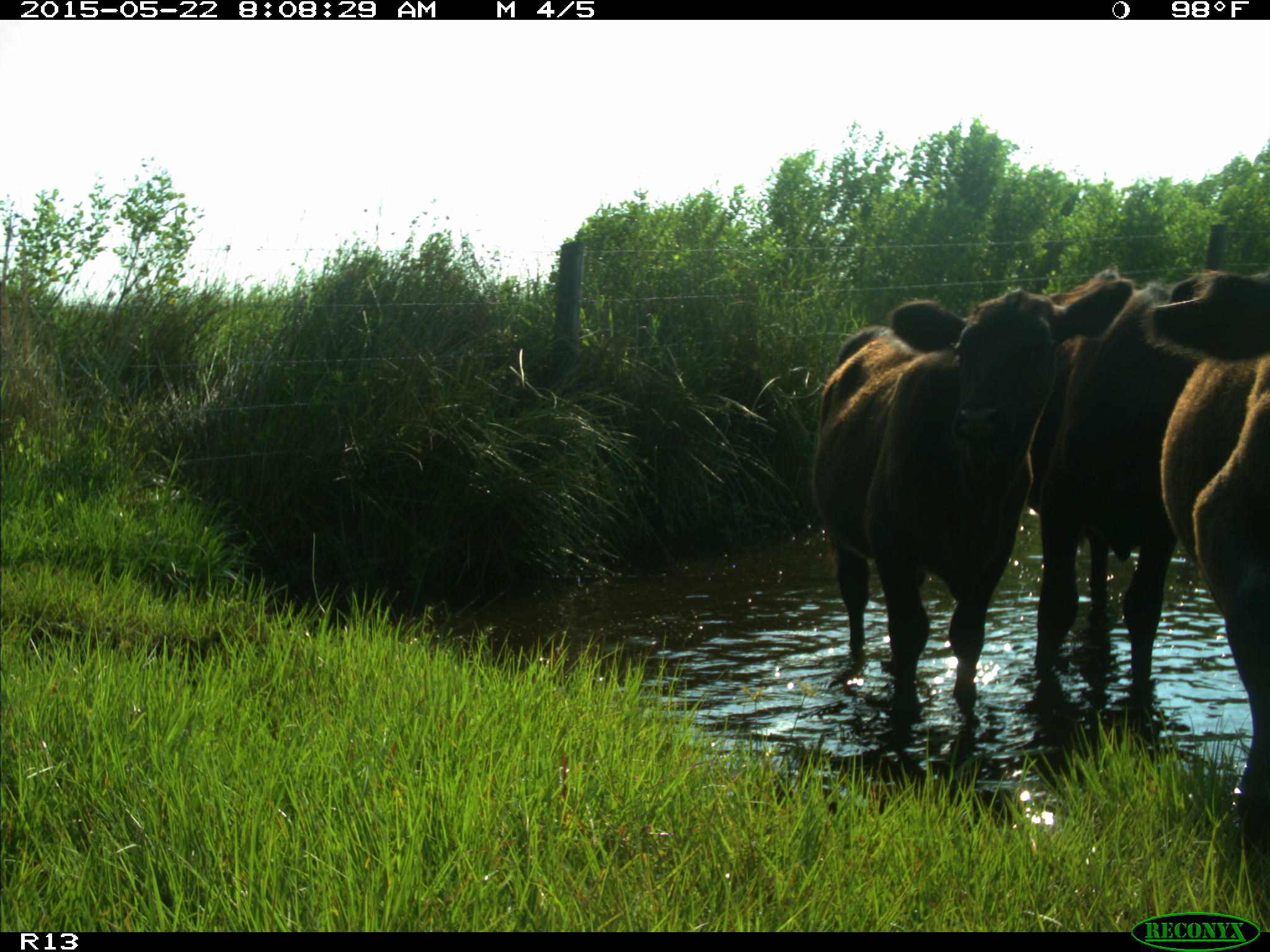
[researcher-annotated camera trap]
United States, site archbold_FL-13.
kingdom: Animalia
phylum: Chordata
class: Mammalia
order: Artiodactyla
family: Bovidae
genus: Bos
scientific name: Bos taurus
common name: domestic cow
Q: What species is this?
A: Bos taurus (domestic cow).